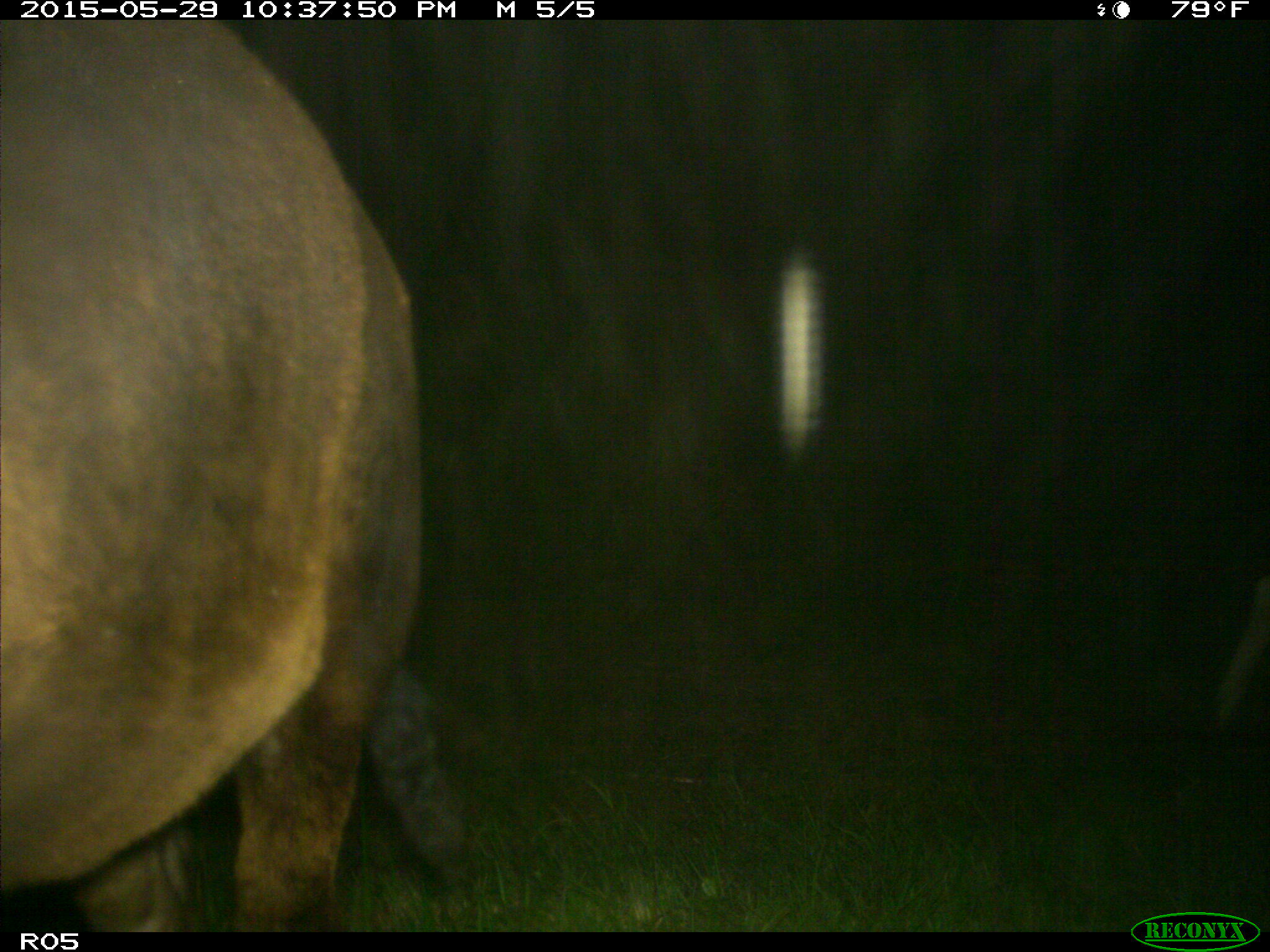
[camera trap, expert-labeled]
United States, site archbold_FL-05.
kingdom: Animalia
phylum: Chordata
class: Mammalia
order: Artiodactyla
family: Bovidae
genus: Bos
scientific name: Bos taurus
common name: domestic cow